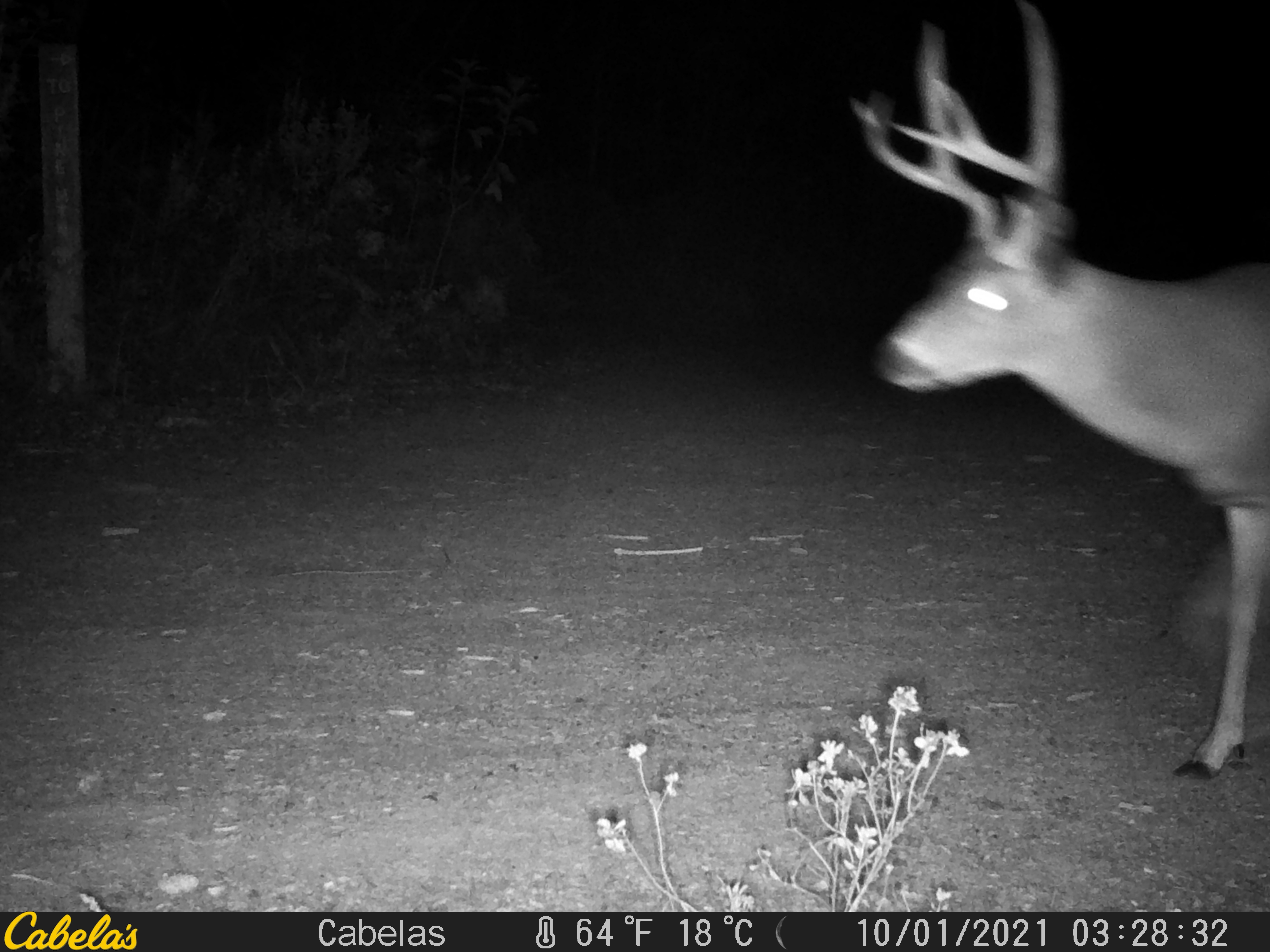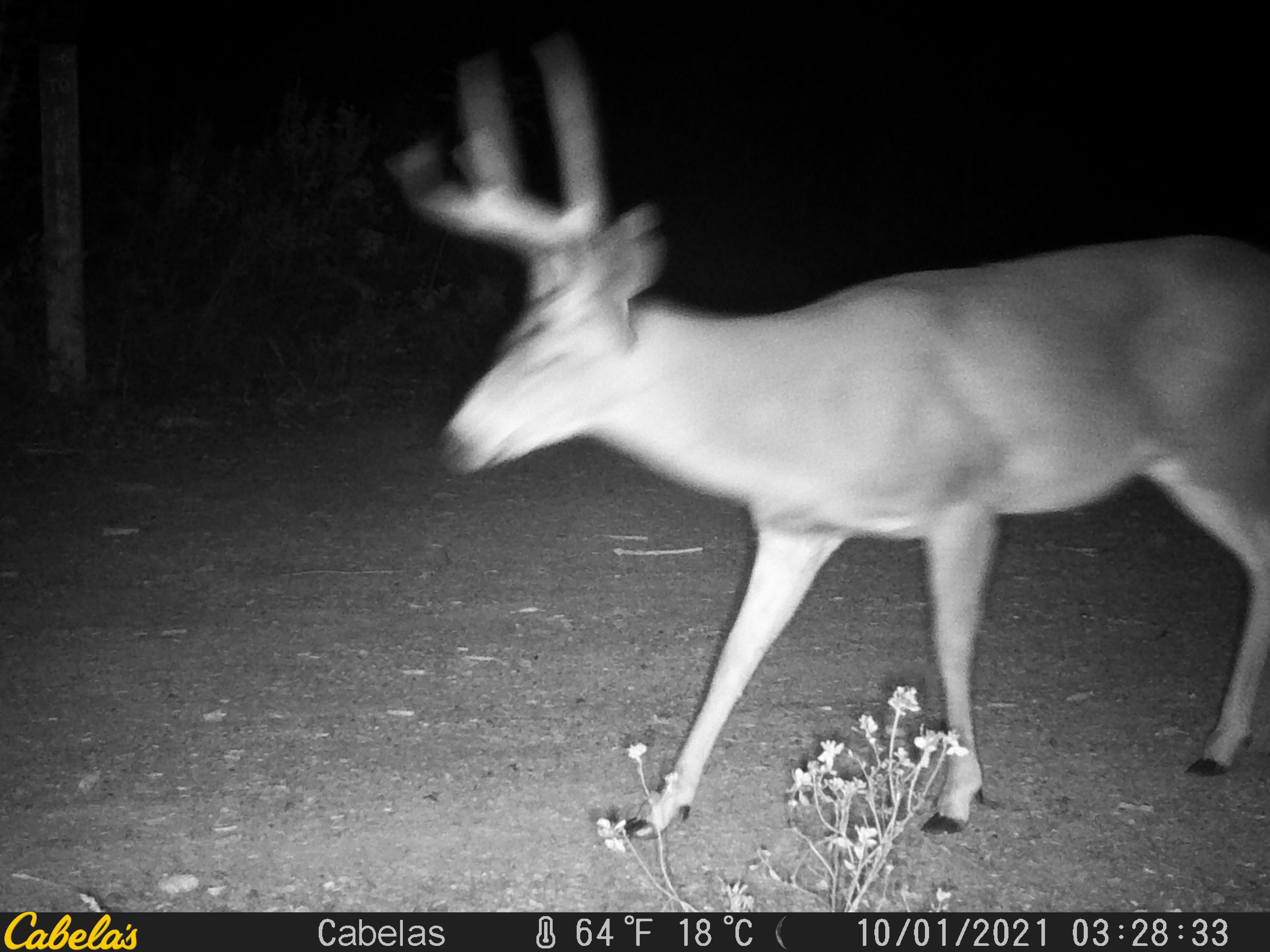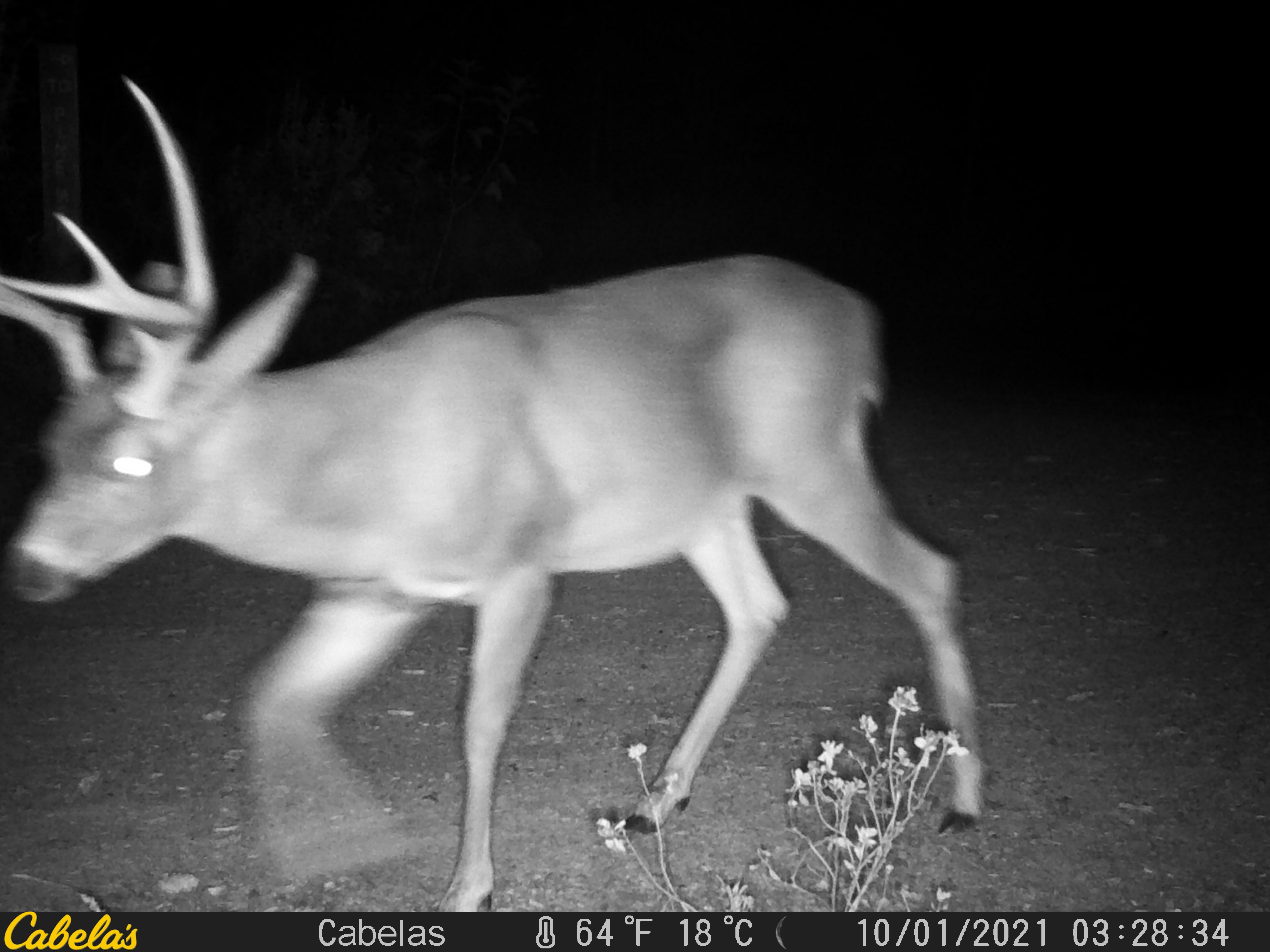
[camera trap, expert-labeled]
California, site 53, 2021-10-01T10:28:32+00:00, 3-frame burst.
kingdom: Animalia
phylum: Chordata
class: Mammalia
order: Artiodactyla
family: Cervidae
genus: Odocoileus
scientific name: Odocoileus hemionus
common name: mule deer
Mule deer (Odocoileus hemionus).